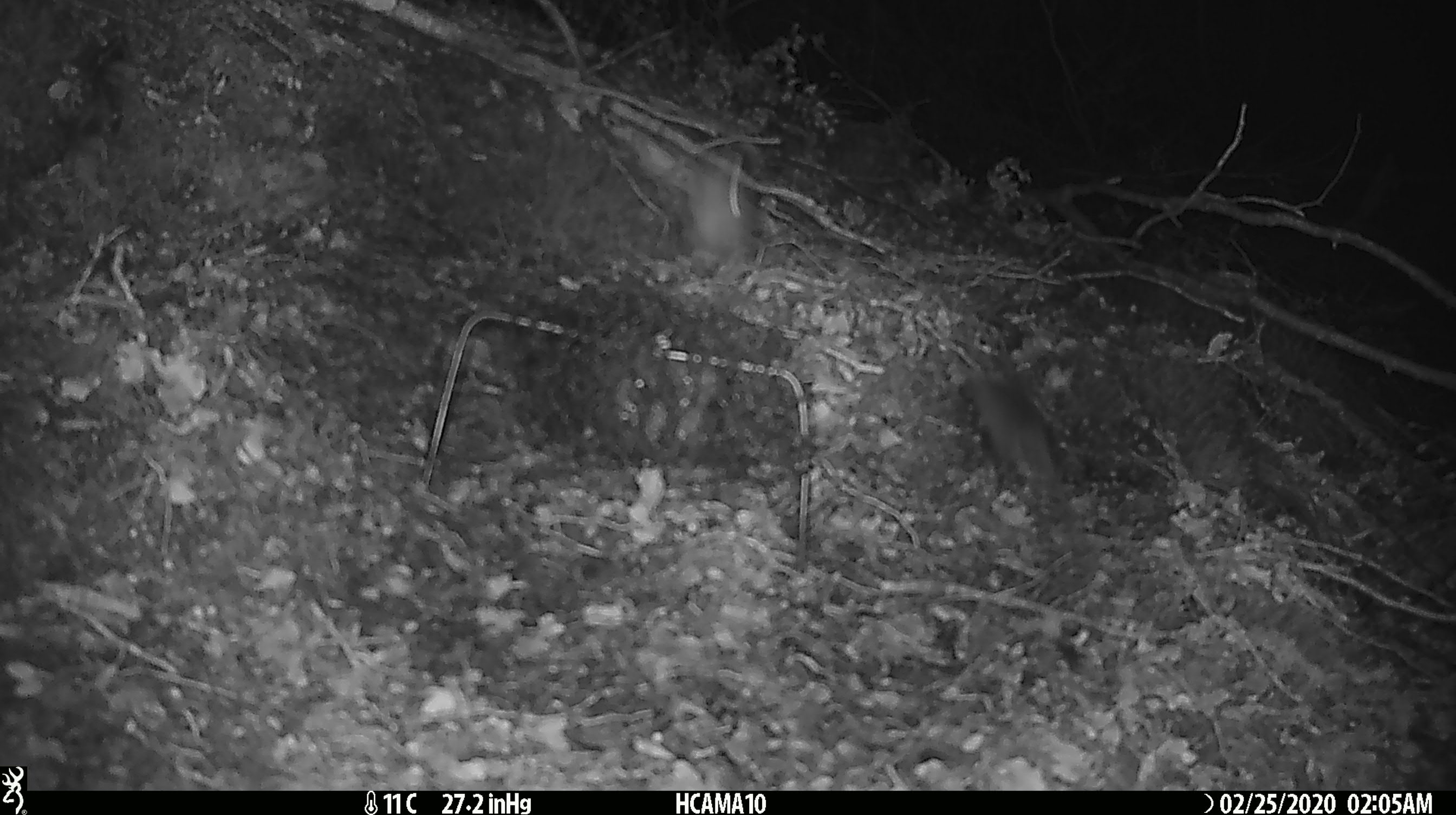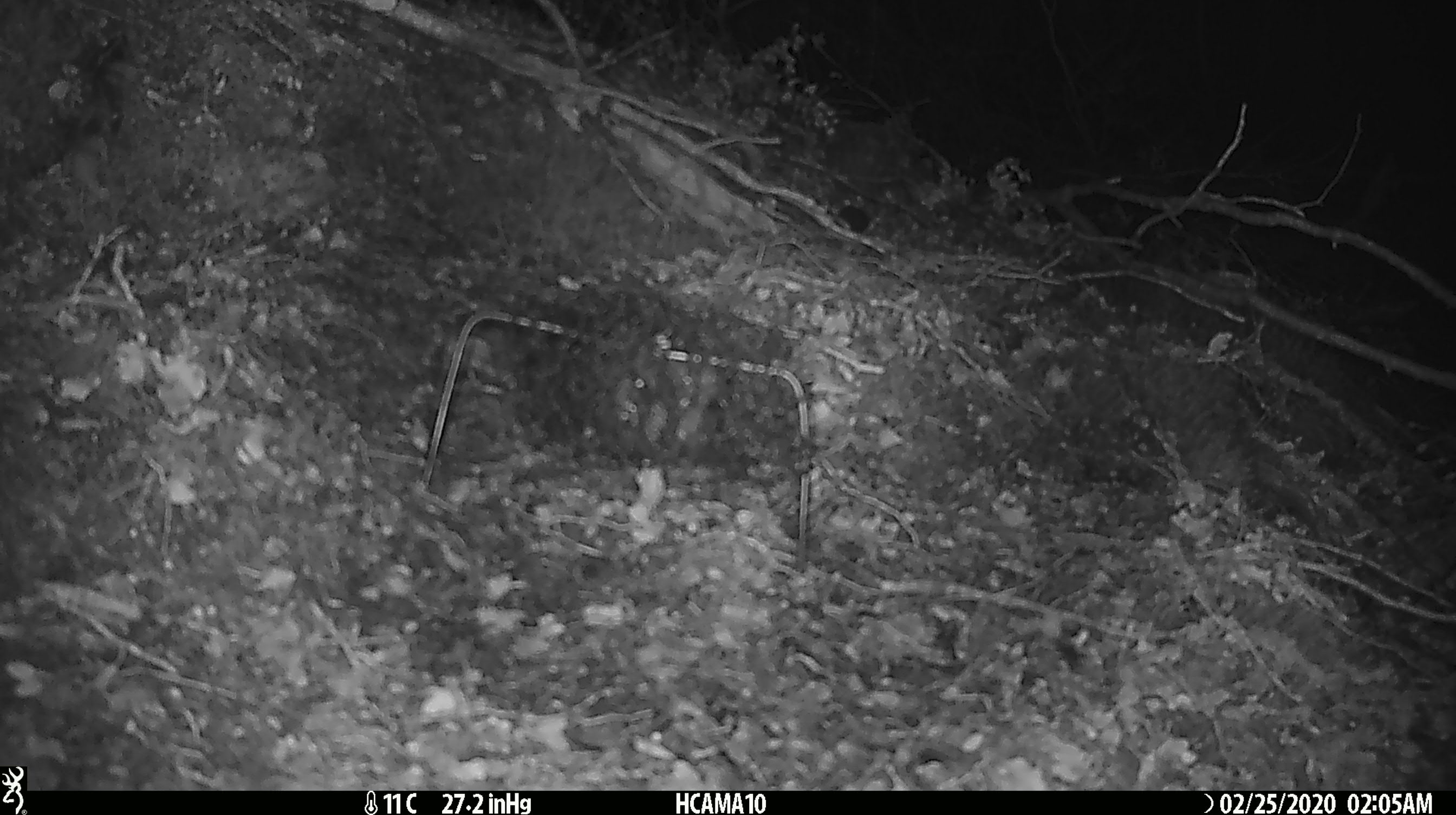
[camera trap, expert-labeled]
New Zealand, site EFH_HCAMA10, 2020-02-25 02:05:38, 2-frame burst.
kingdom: Animalia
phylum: Chordata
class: Mammalia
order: Rodentia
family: Muridae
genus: Mus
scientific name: Mus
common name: mouse